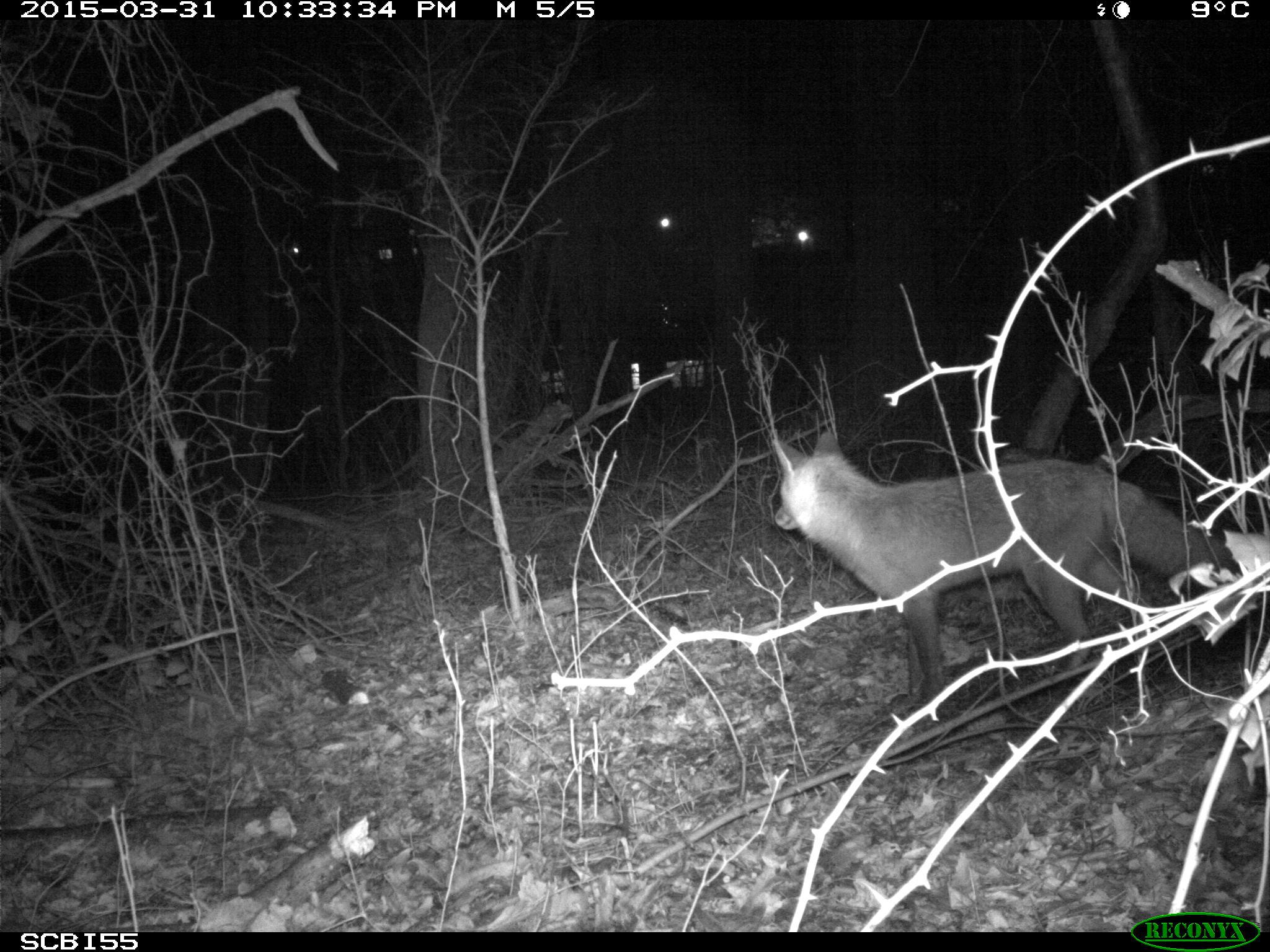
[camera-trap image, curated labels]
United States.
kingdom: Animalia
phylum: Chordata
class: Mammalia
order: Carnivora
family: Canidae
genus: Vulpes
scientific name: Vulpes vulpes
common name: red fox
Red Fox (Vulpes vulpes).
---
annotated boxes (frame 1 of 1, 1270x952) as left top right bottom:
Red Fox: 760 416 1250 709